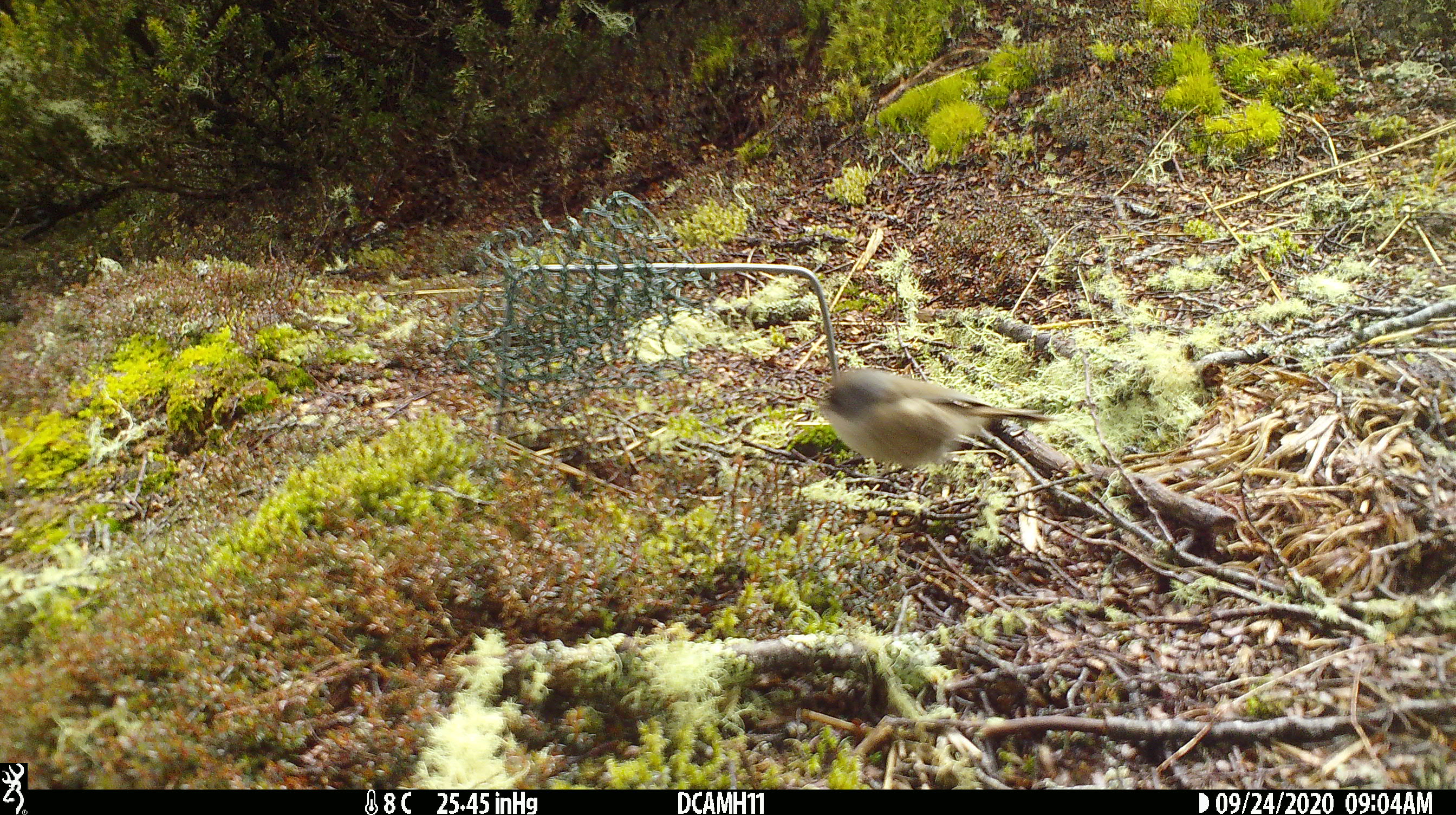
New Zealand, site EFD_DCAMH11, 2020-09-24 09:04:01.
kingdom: Animalia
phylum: Chordata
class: Aves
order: Passeriformes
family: Certhiidae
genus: Certhia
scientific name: Certhia americana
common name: brown creeper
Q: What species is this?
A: Brown creeper (Certhia americana).